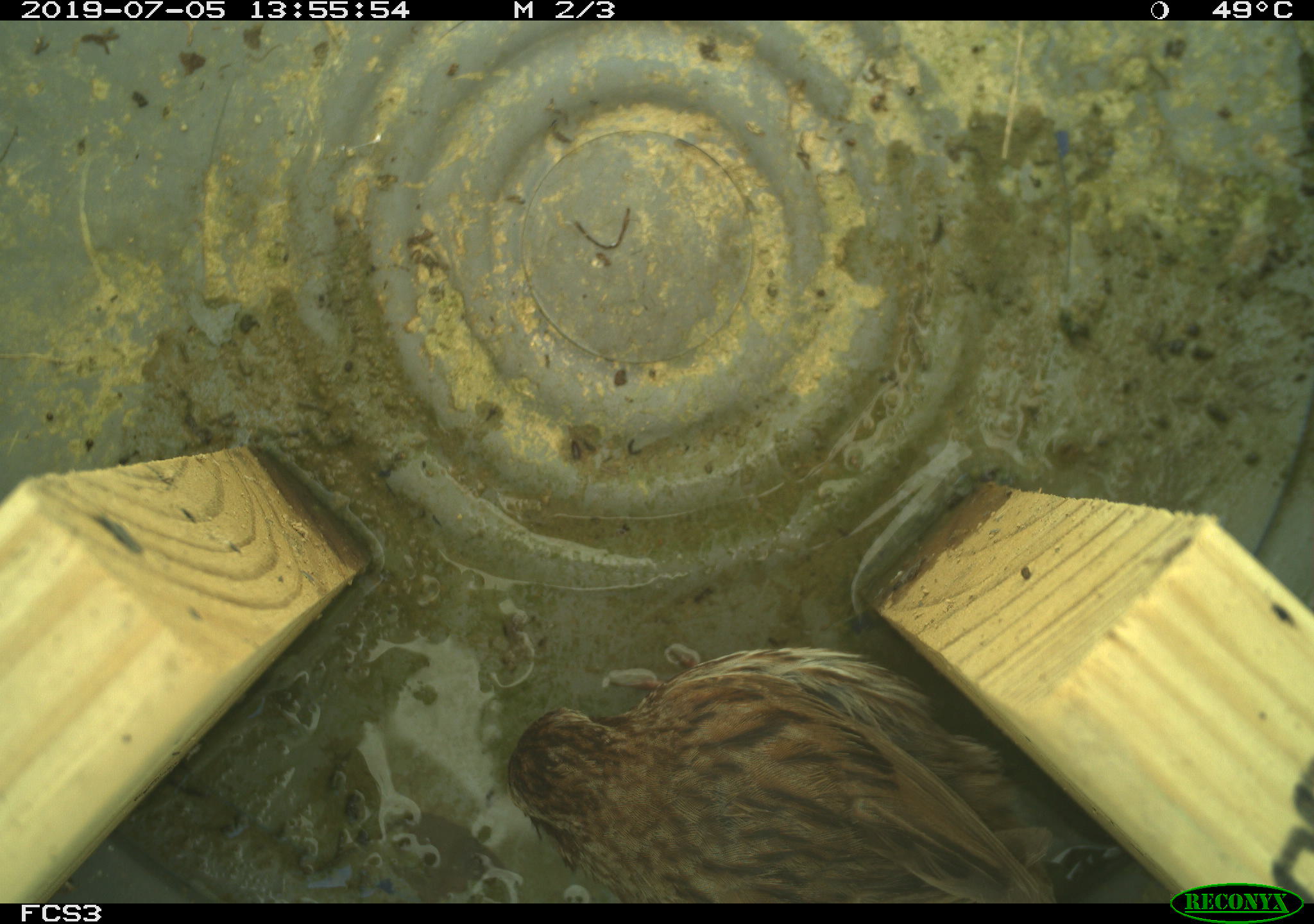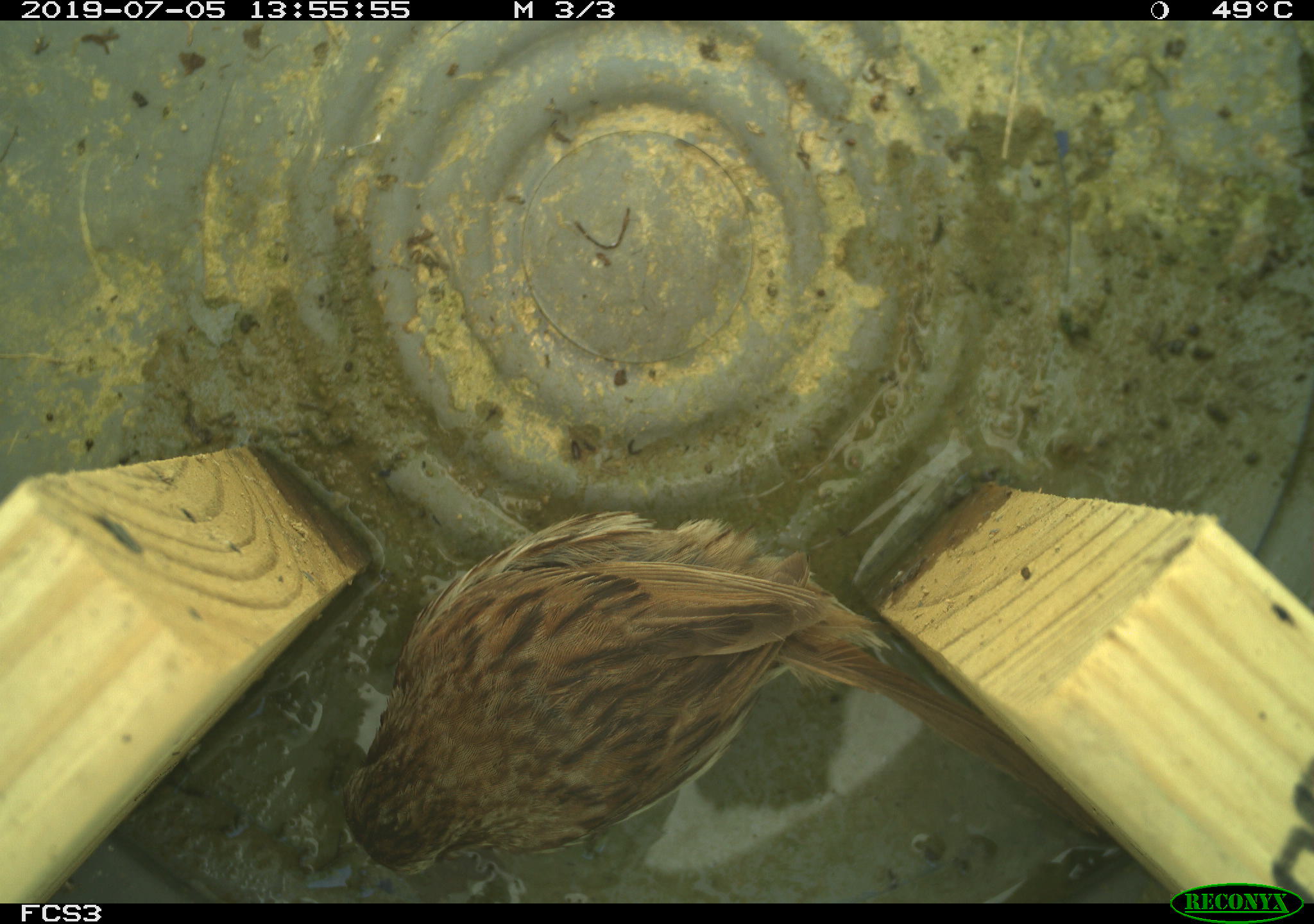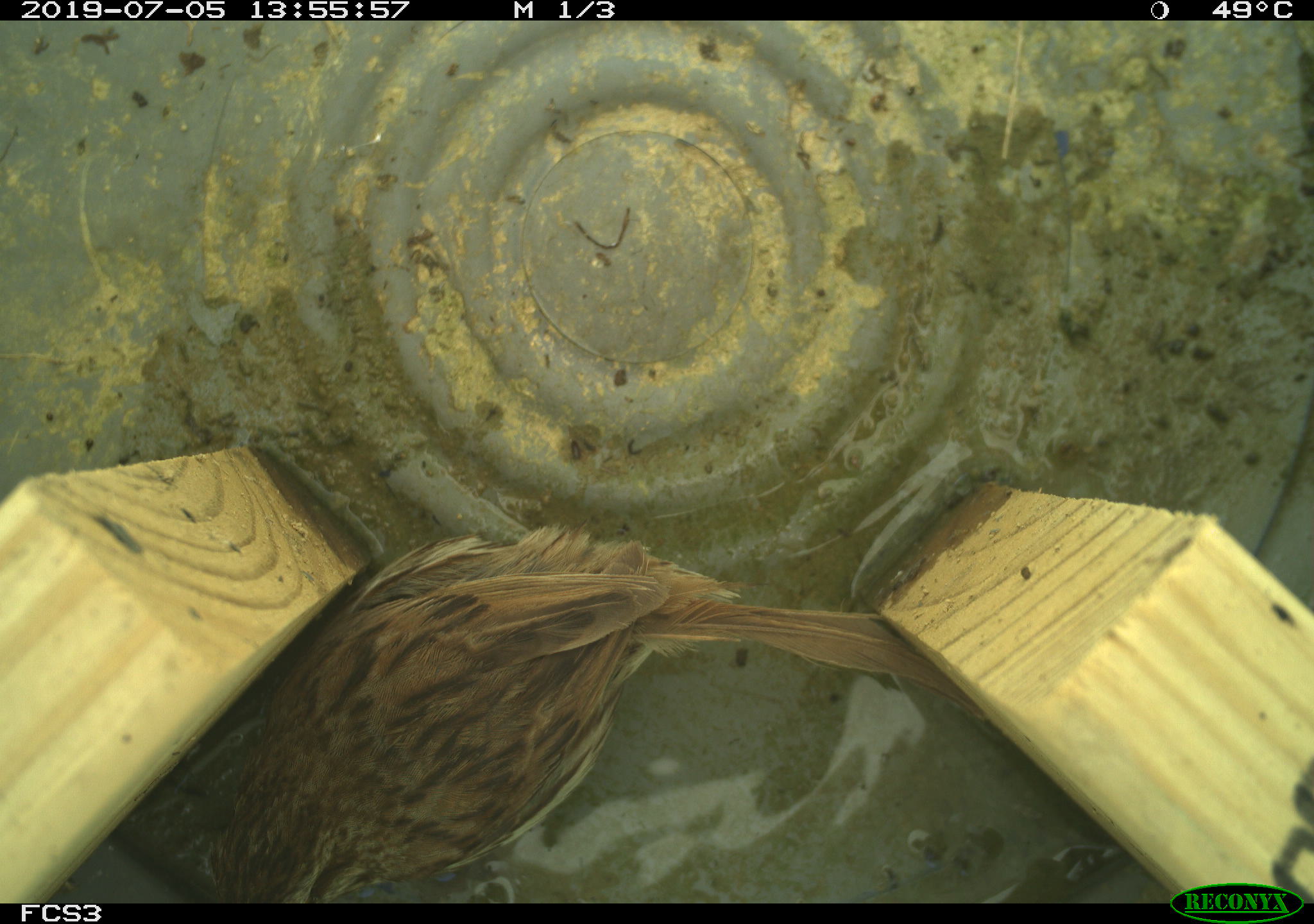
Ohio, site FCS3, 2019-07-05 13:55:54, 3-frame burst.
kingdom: Animalia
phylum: Chordata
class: Aves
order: Passeriformes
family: Passerellidae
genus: Melospiza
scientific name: Melospiza melodia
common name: song sparrow